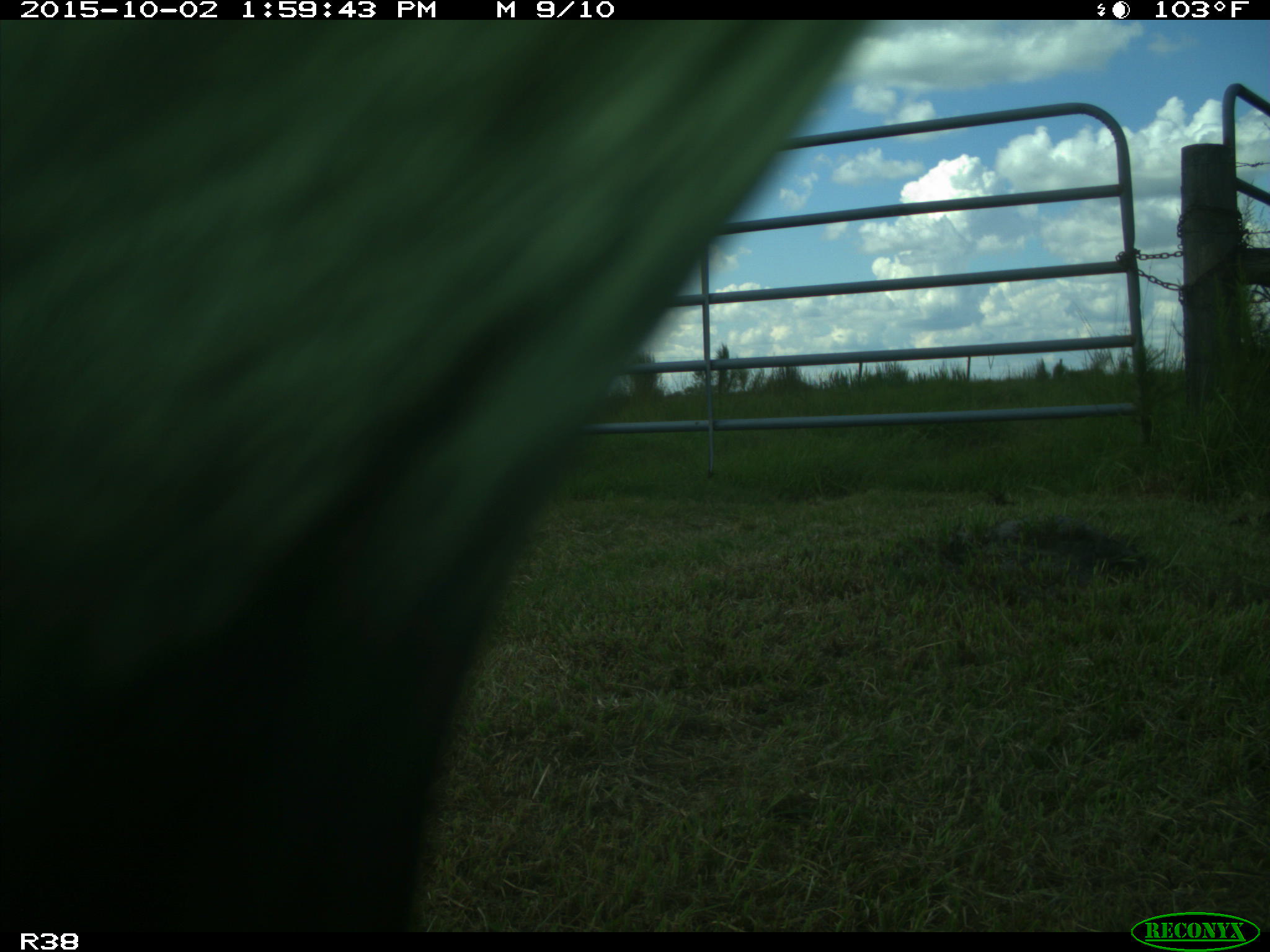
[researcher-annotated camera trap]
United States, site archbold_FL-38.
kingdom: Animalia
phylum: Chordata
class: Mammalia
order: Artiodactyla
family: Bovidae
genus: Bos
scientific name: Bos taurus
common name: domestic cow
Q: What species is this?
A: Bos taurus (domestic cow).